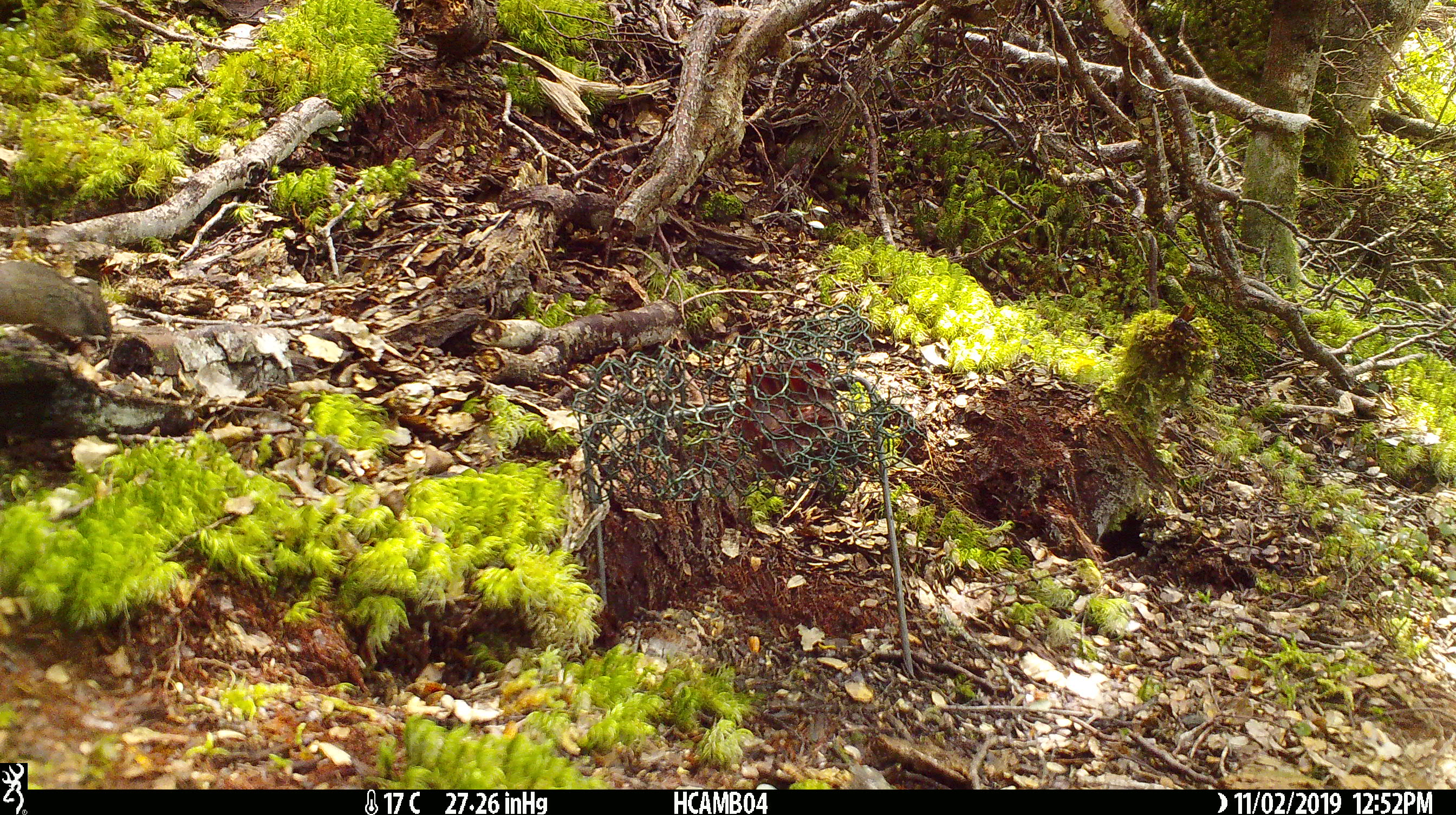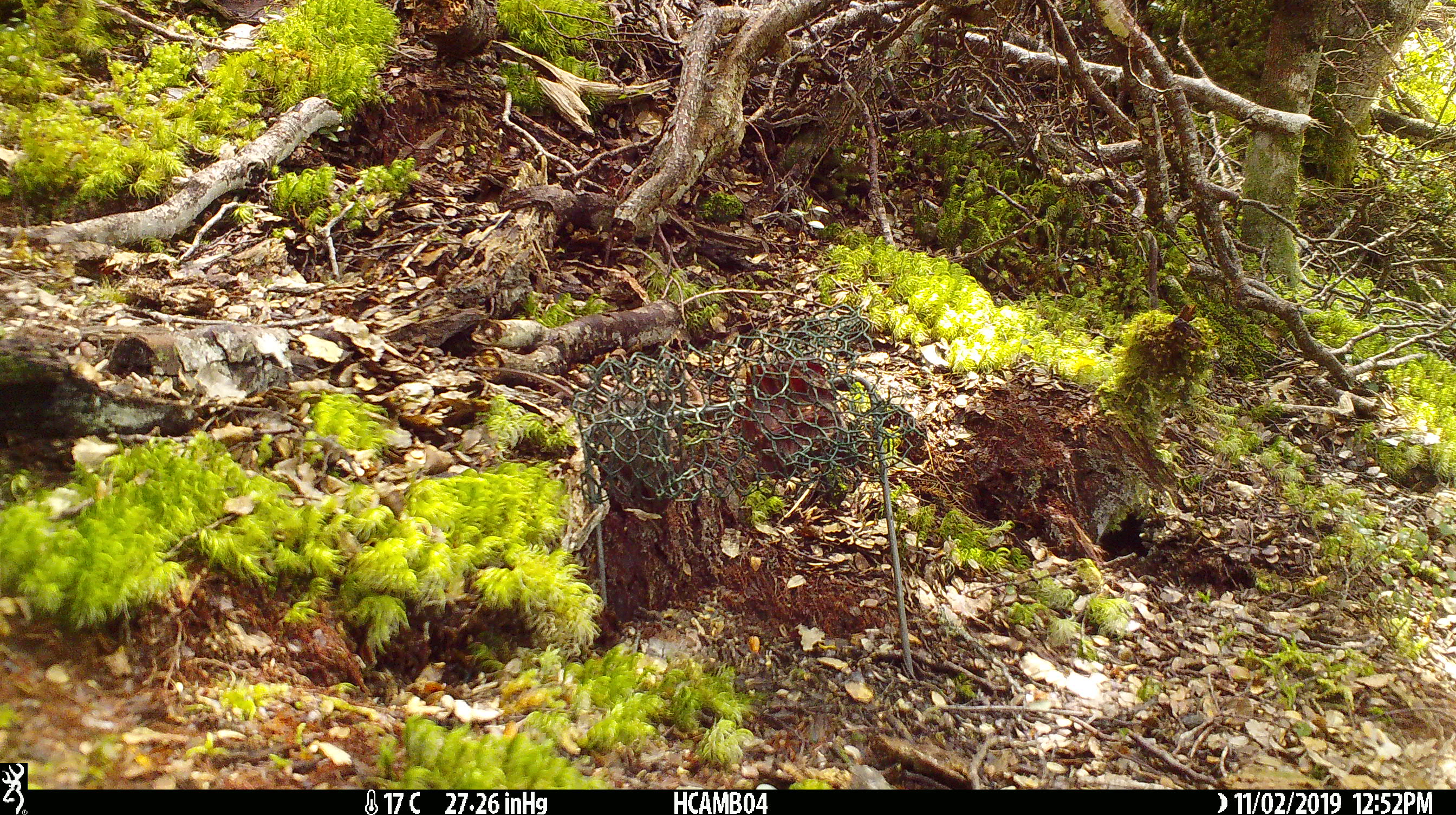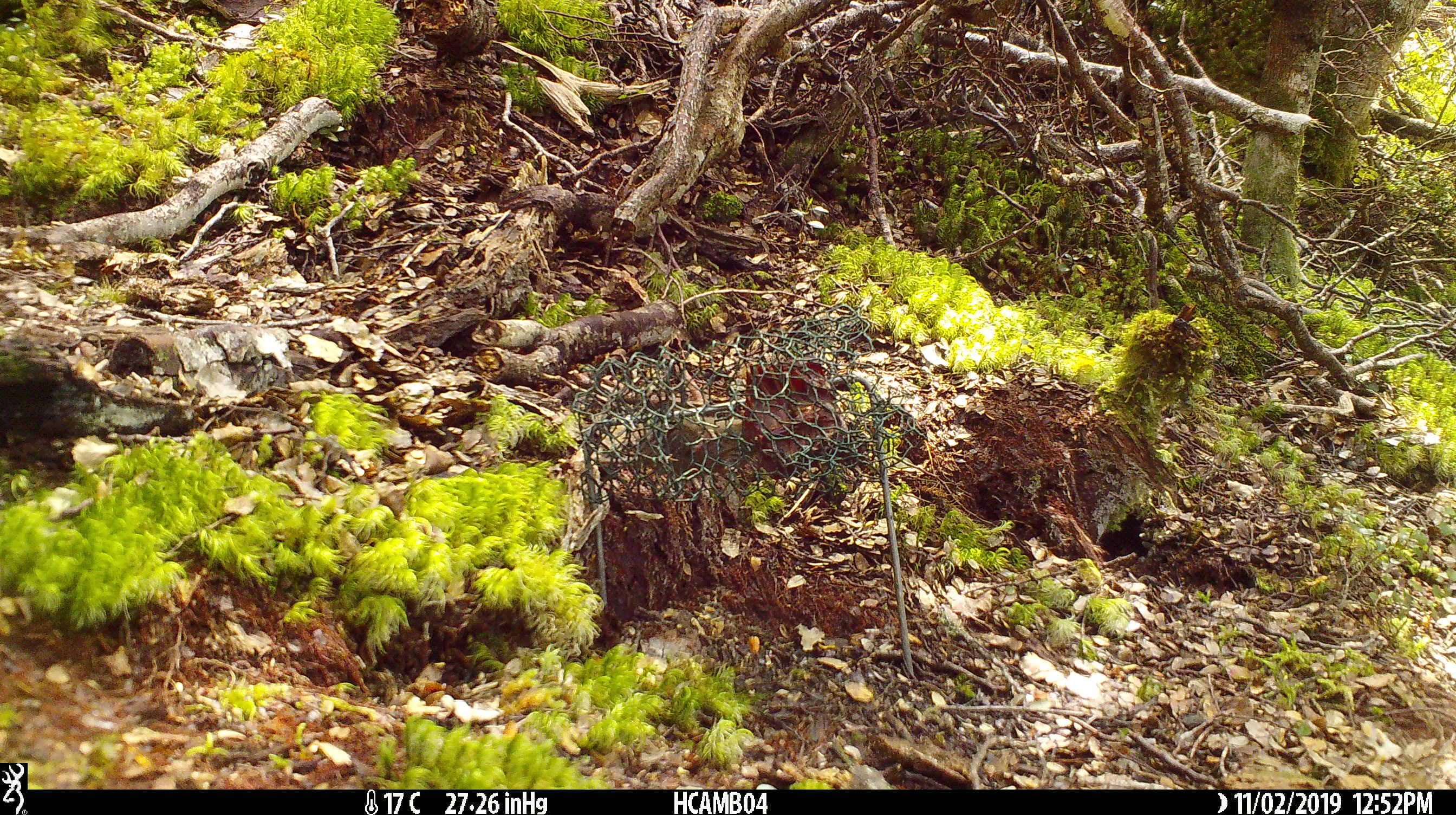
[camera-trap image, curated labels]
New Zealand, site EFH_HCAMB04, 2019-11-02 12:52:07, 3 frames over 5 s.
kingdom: Animalia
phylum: Chordata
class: Mammalia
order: Rodentia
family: Muridae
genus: Mus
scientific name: Mus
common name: mouse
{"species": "mouse (Mus)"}